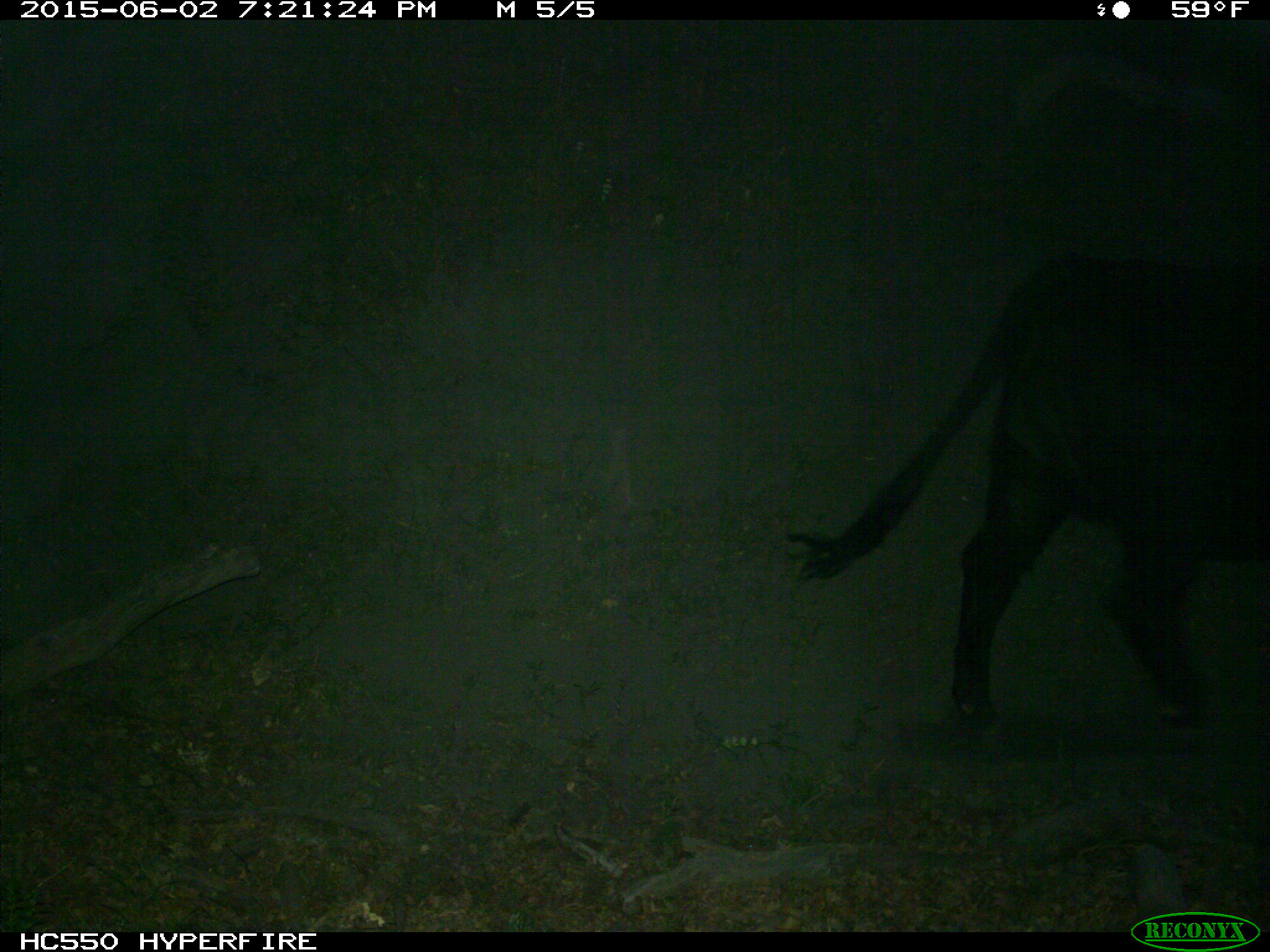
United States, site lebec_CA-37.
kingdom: Animalia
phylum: Chordata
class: Mammalia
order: Artiodactyla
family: Bovidae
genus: Bos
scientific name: Bos taurus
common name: domestic cow